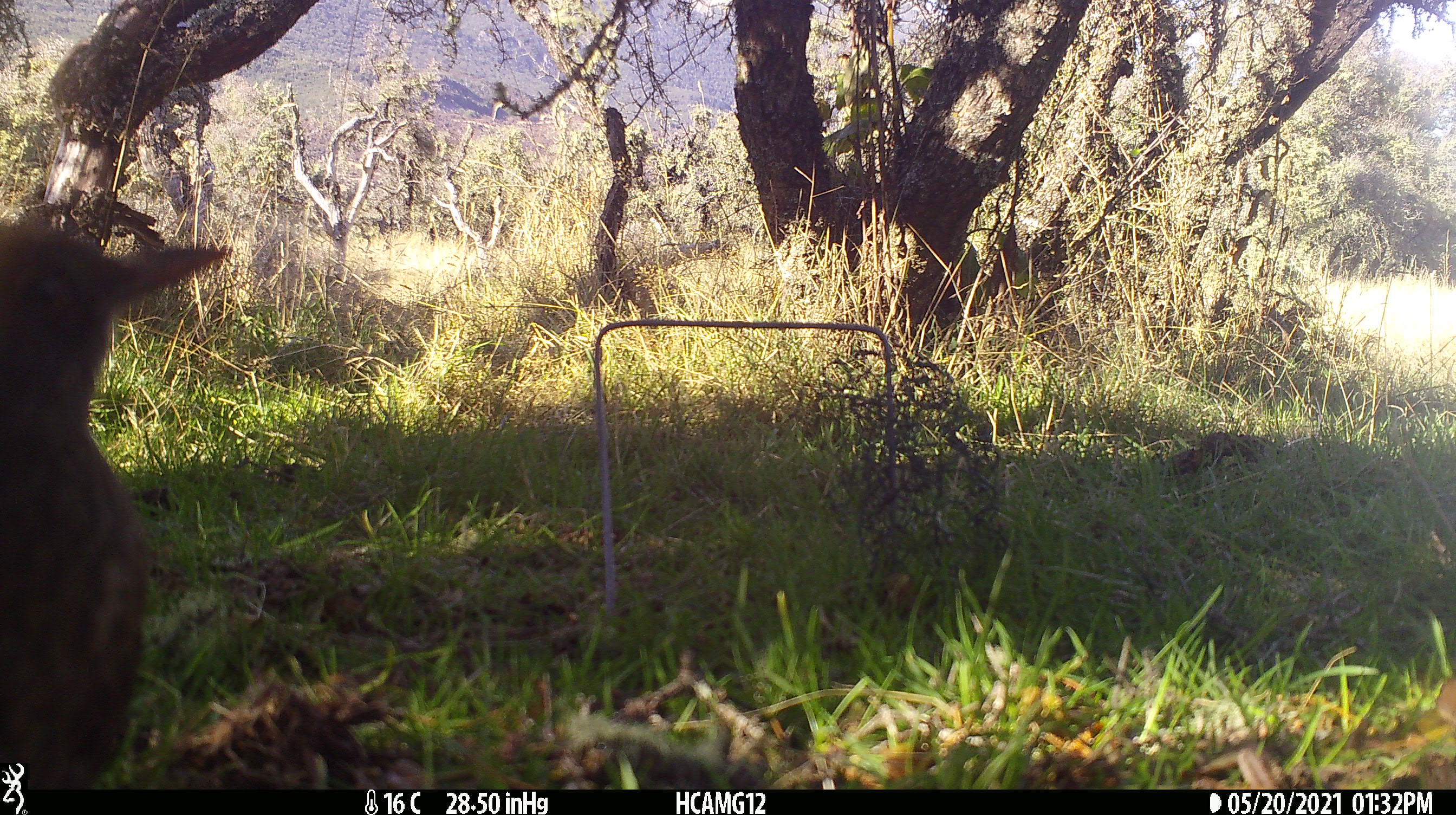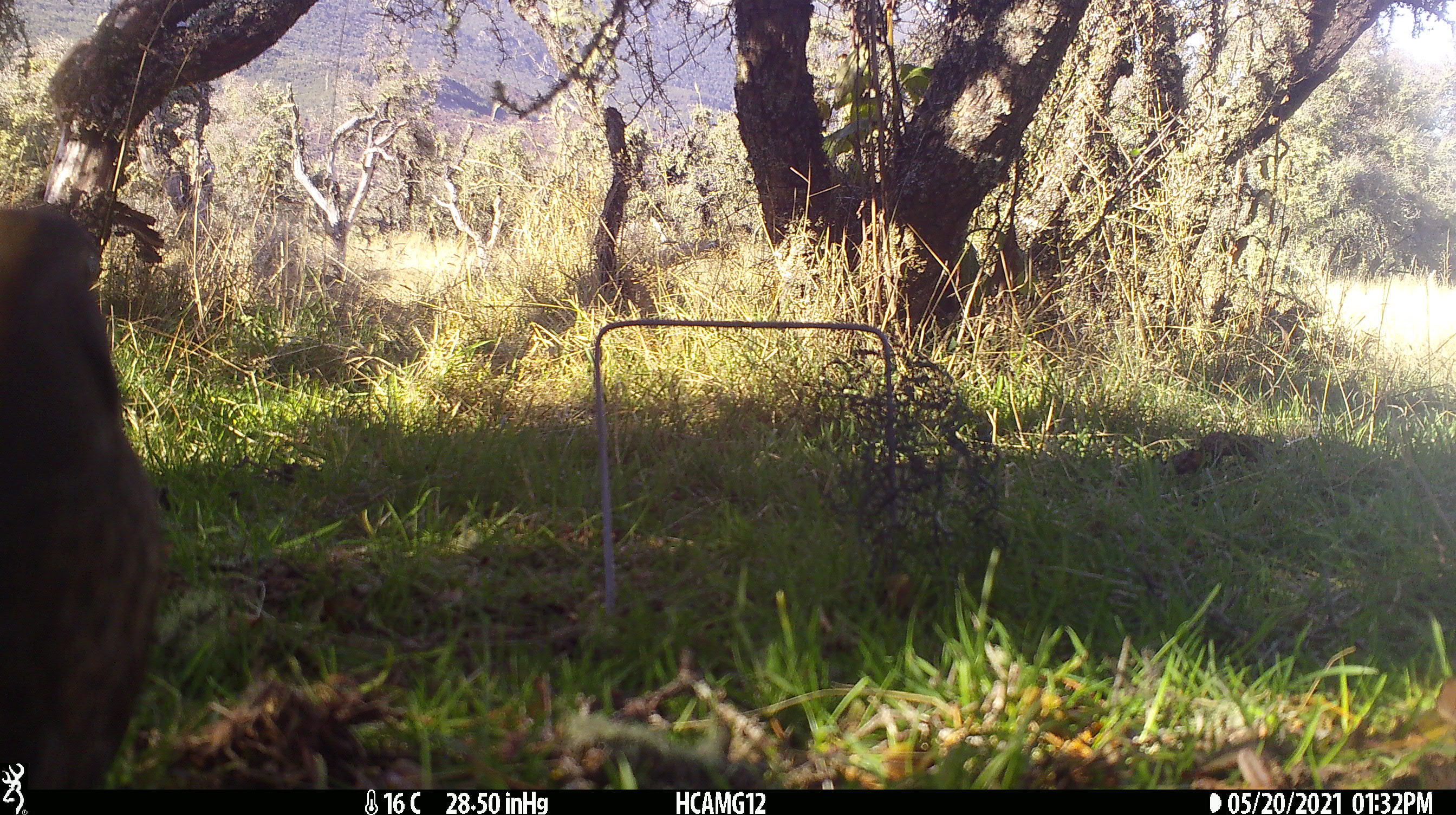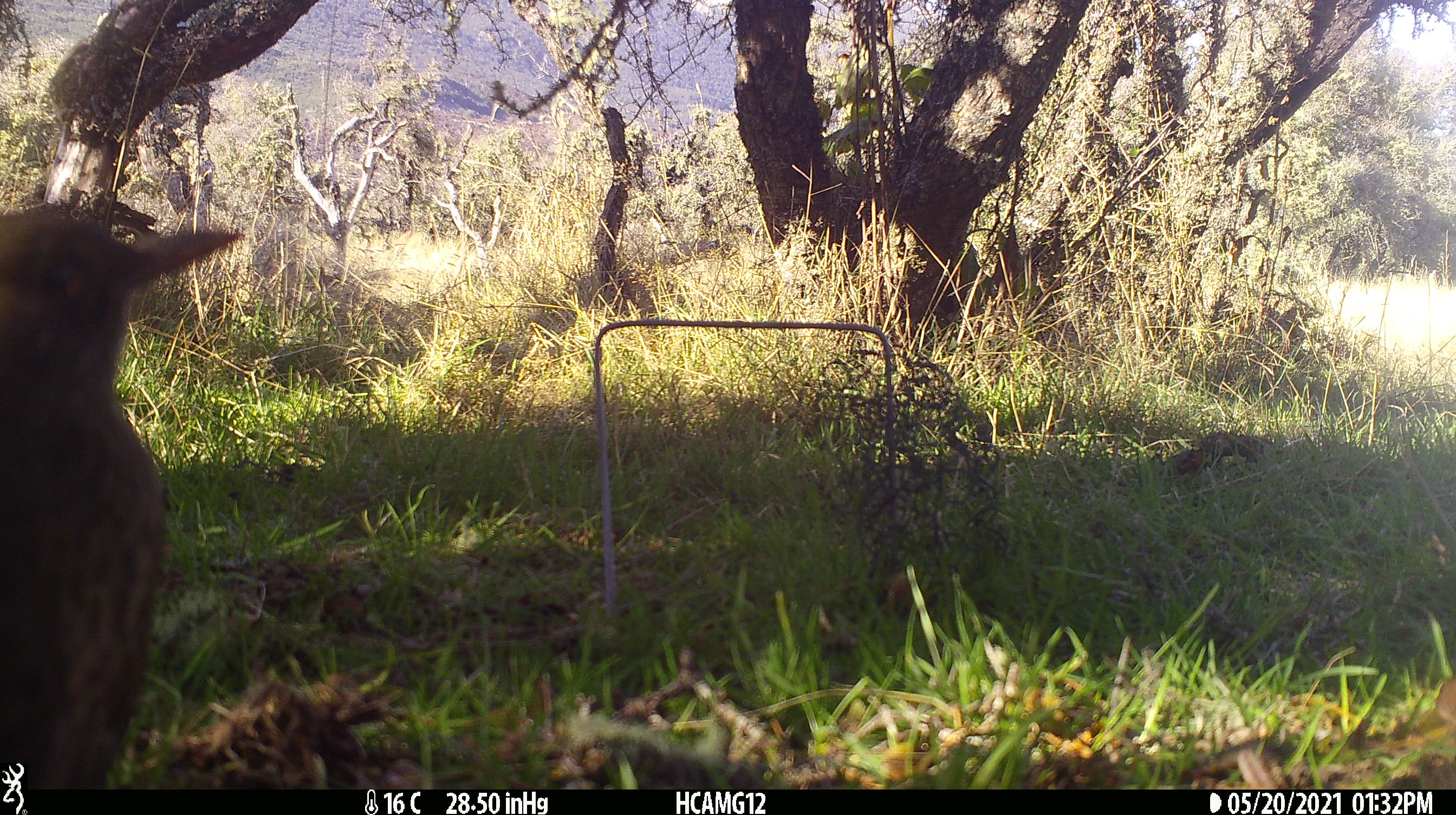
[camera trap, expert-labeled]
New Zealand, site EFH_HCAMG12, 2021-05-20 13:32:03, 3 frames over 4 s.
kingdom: Animalia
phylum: Chordata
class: Aves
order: Passeriformes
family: Turdidae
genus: Turdus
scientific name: Turdus merula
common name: eurasian blackbird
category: blackbird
Blackbird (eurasian blackbird) (Turdus merula).